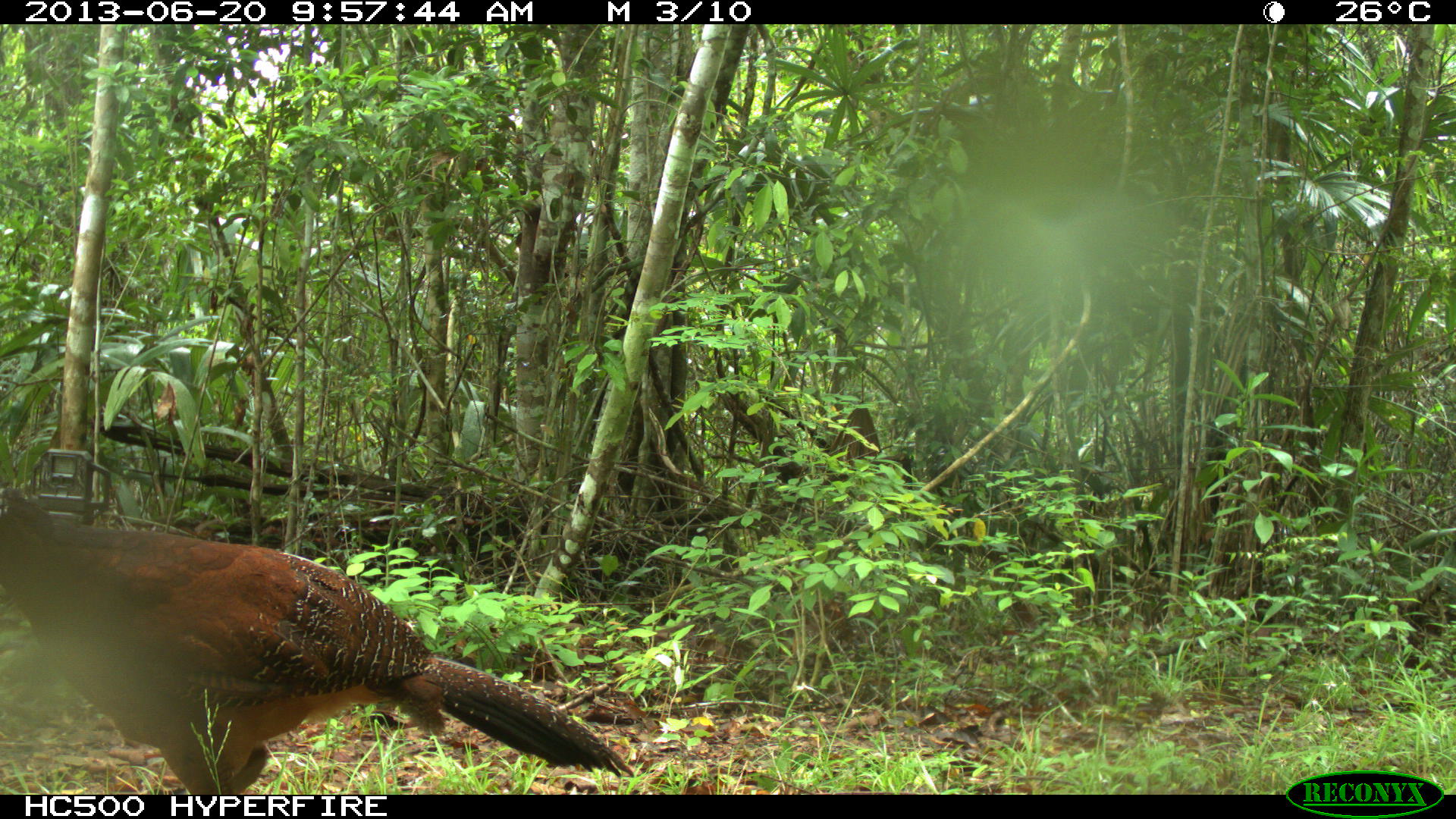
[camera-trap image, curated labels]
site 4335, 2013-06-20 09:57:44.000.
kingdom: Animalia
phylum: Chordata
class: Aves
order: Galliformes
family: Cracidae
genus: Crax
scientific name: Crax rubra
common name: great curassow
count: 1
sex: female